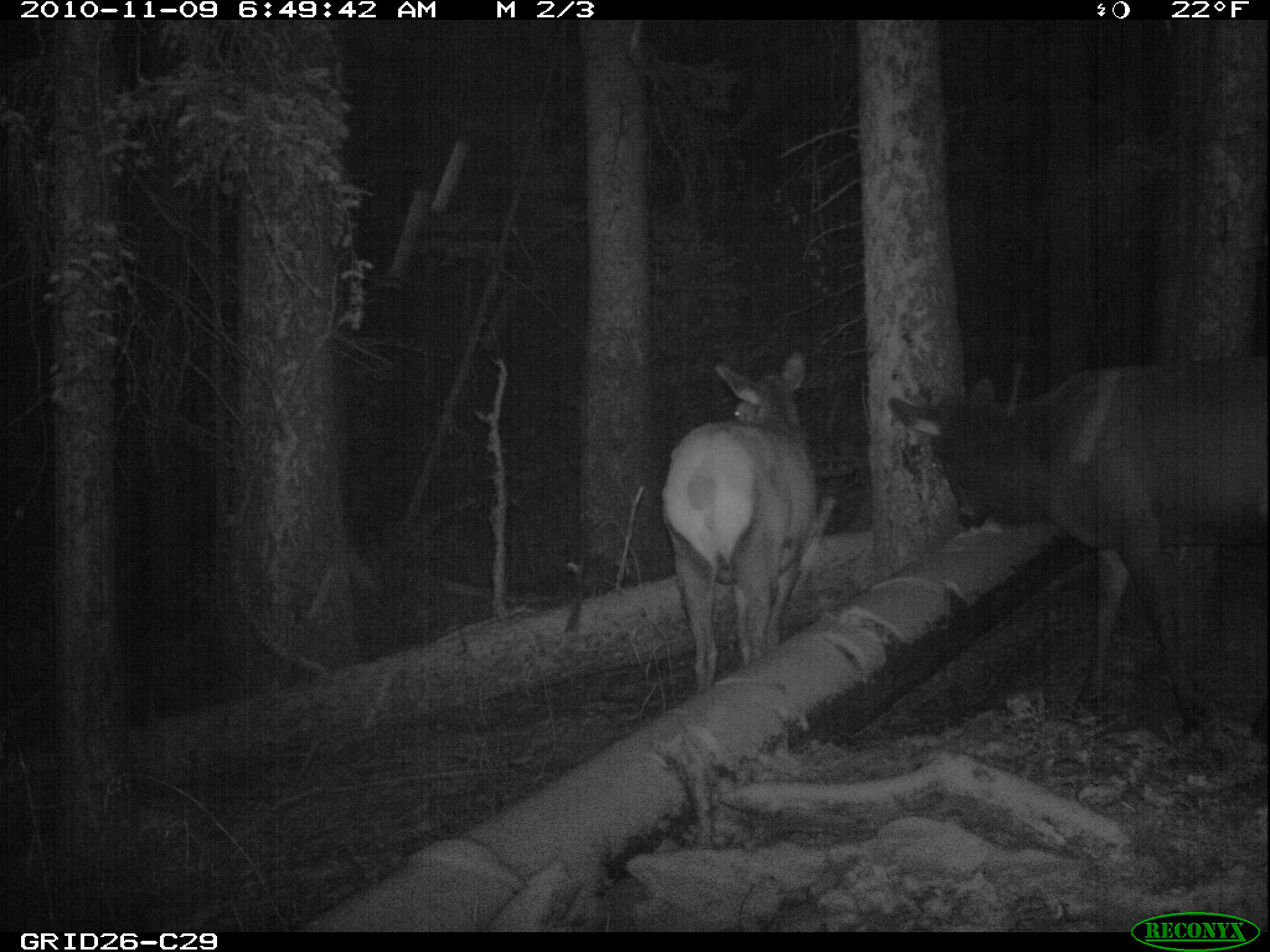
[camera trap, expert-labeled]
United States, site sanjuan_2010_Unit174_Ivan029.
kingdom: Animalia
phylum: Chordata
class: Mammalia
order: Artiodactyla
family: Cervidae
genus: Cervus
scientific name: Cervus elaphus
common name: red deer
Cervus elaphus (red deer).